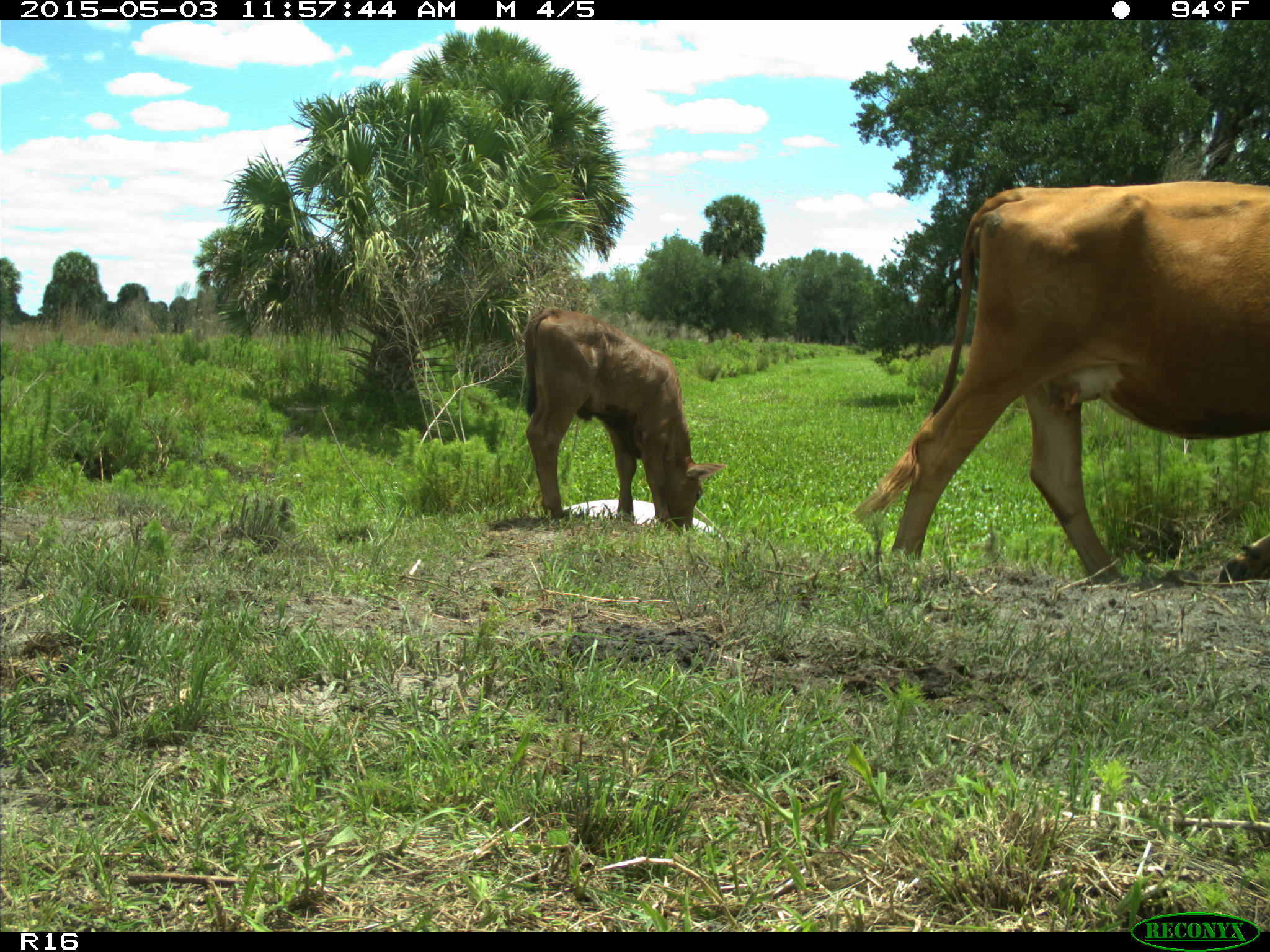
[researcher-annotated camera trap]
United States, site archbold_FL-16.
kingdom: Animalia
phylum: Chordata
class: Mammalia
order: Artiodactyla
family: Bovidae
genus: Bos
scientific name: Bos taurus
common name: domestic cow